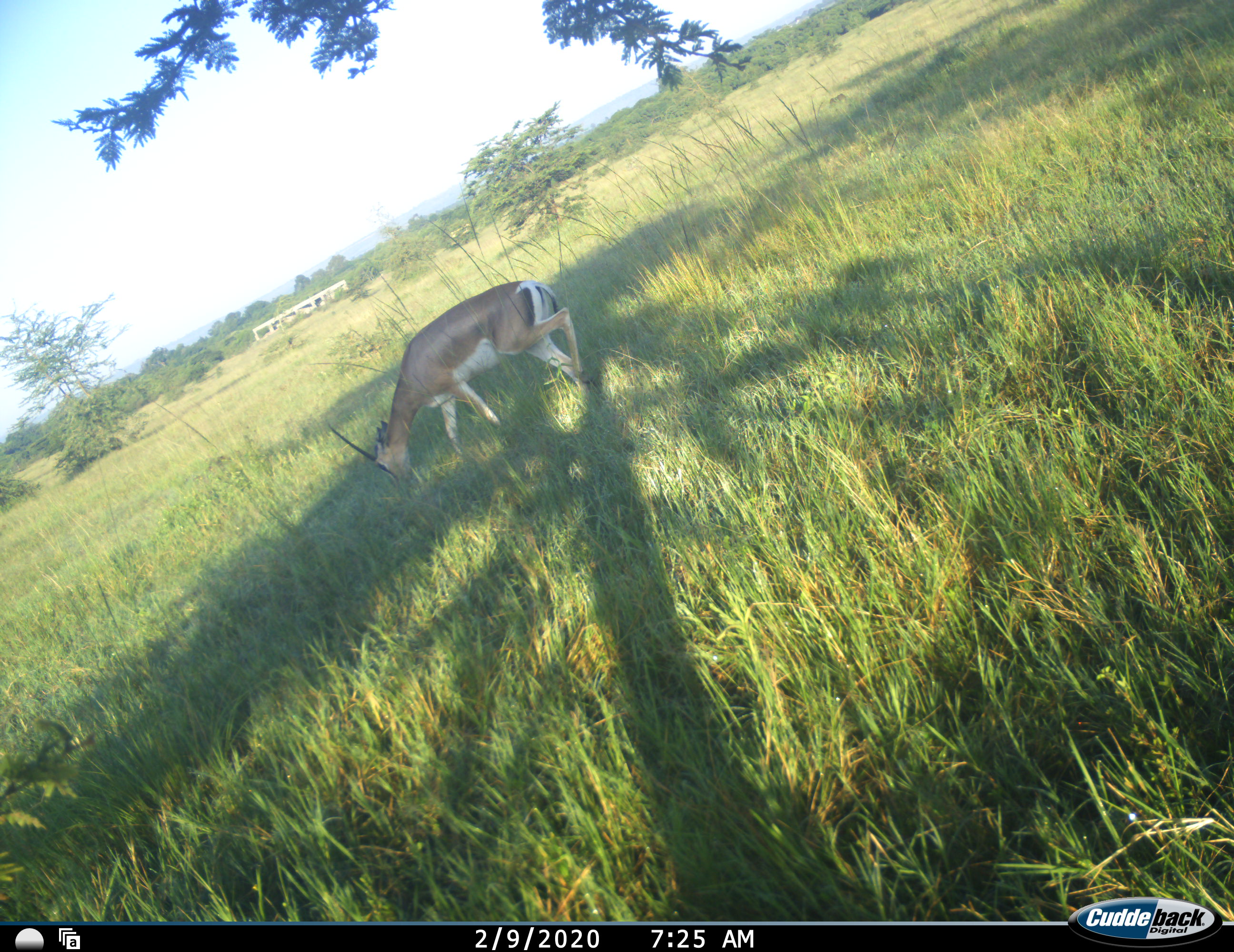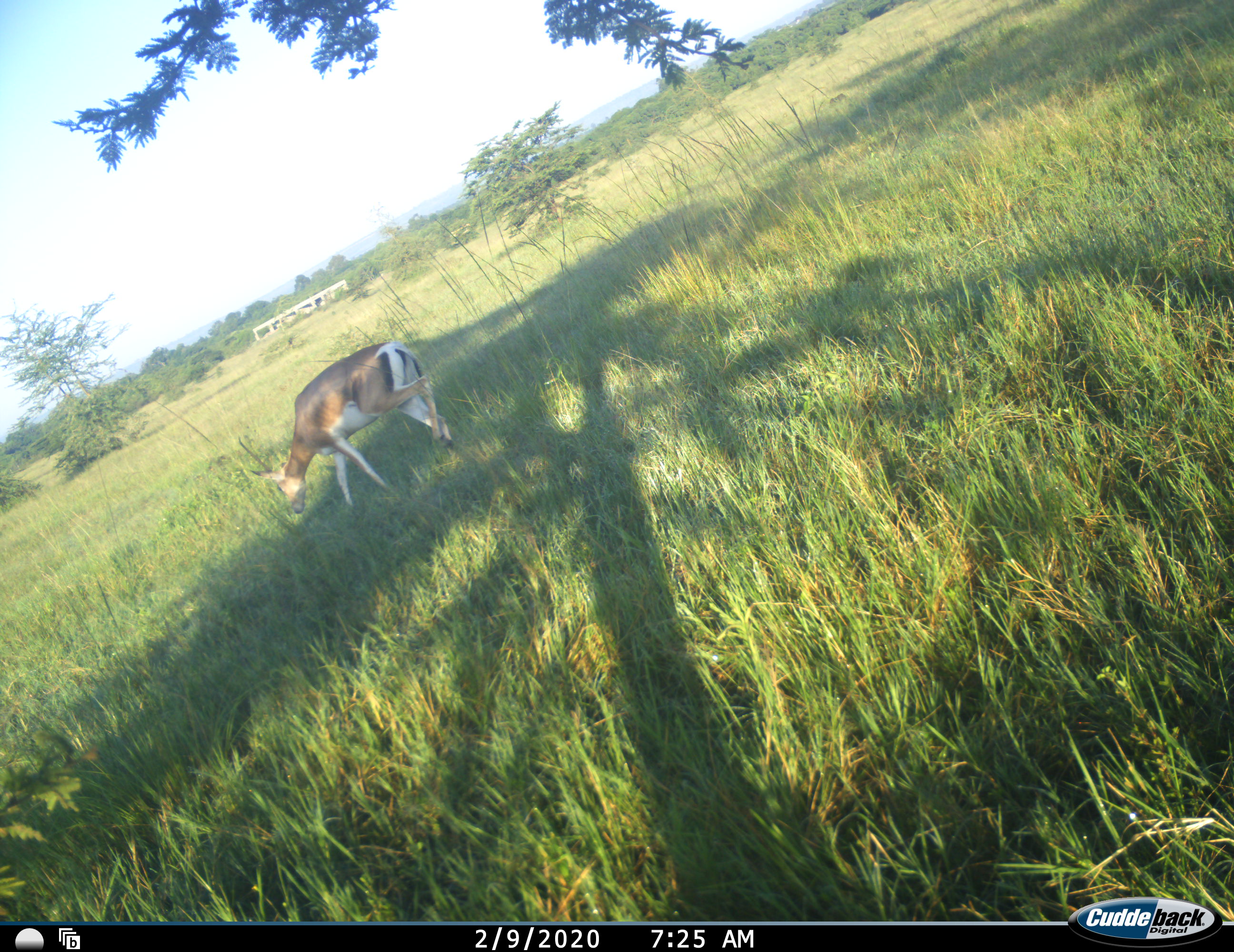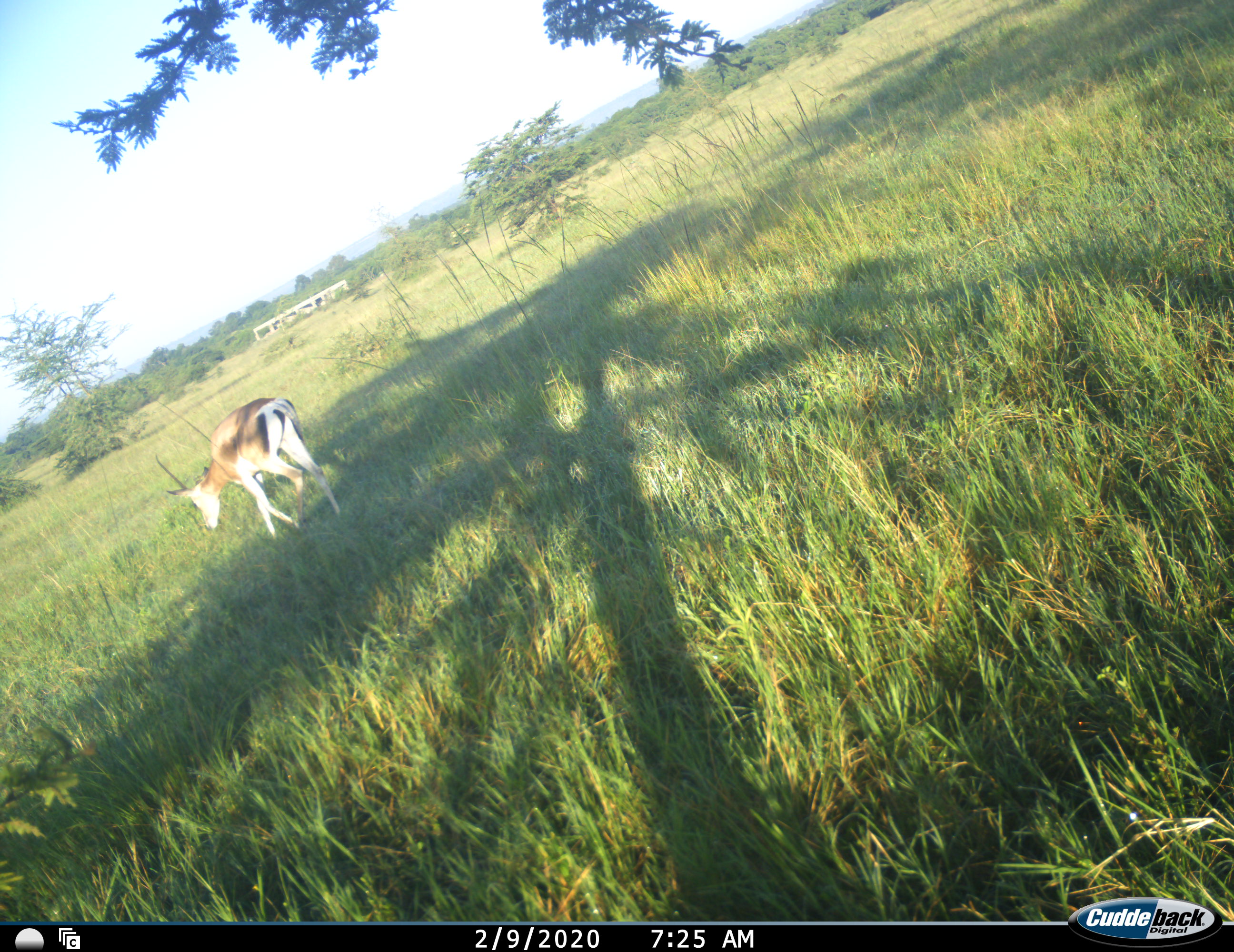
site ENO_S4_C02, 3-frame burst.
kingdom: Animalia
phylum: Chordata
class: Mammalia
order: Artiodactyla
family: Bovidae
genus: Nanger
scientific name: Nanger granti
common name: grant's gazelle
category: gazellegrants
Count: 1.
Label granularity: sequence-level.